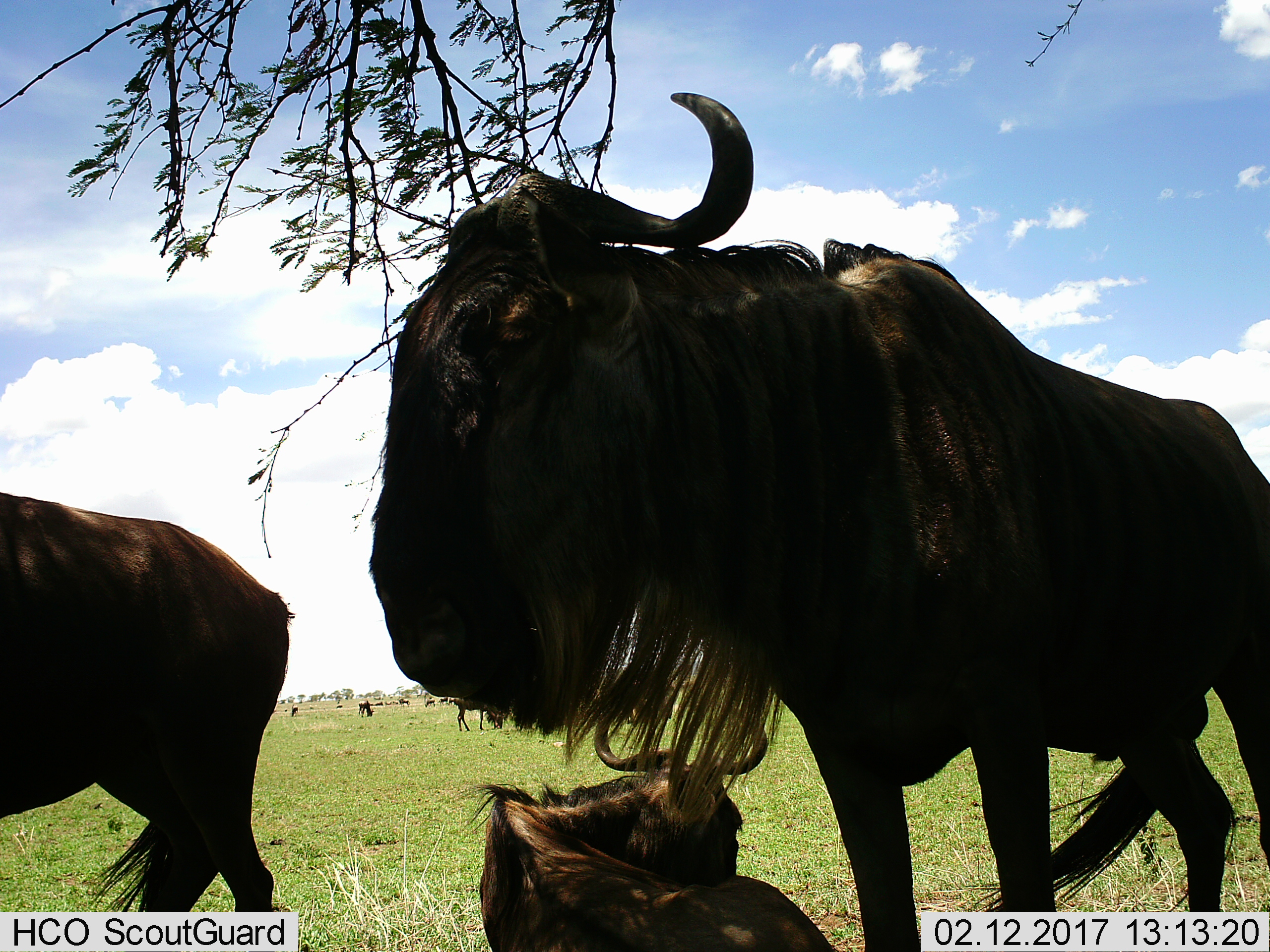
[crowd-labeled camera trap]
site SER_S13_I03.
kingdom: Animalia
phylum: Chordata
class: Mammalia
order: Artiodactyla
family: Bovidae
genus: Connochaetes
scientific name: Connochaetes taurinus taurinus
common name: blue wildebeest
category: wildebeestblue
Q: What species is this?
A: Wildebeestblue (blue wildebeest) (Connochaetes taurinus taurinus).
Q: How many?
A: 11-50.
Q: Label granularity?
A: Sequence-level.